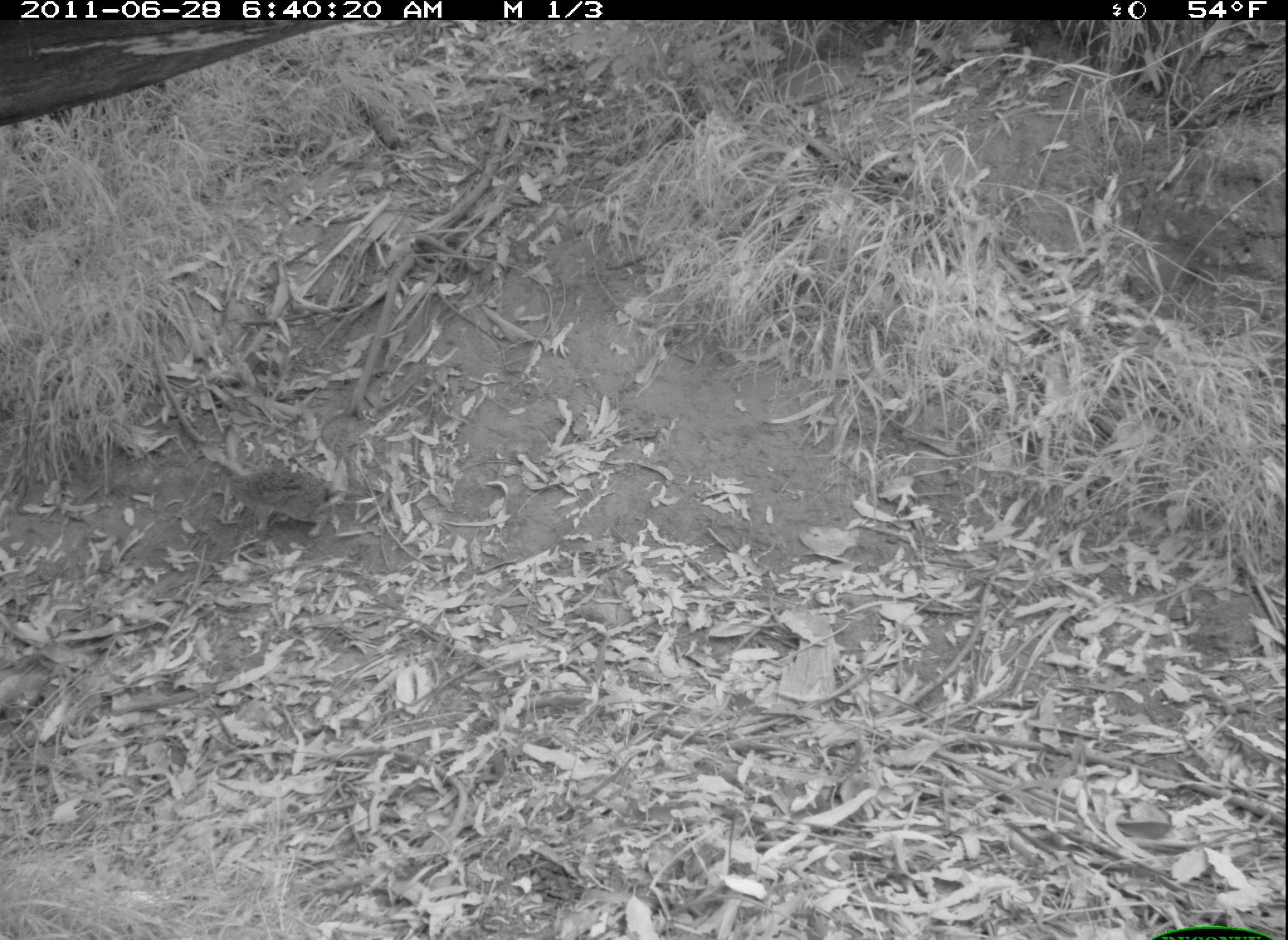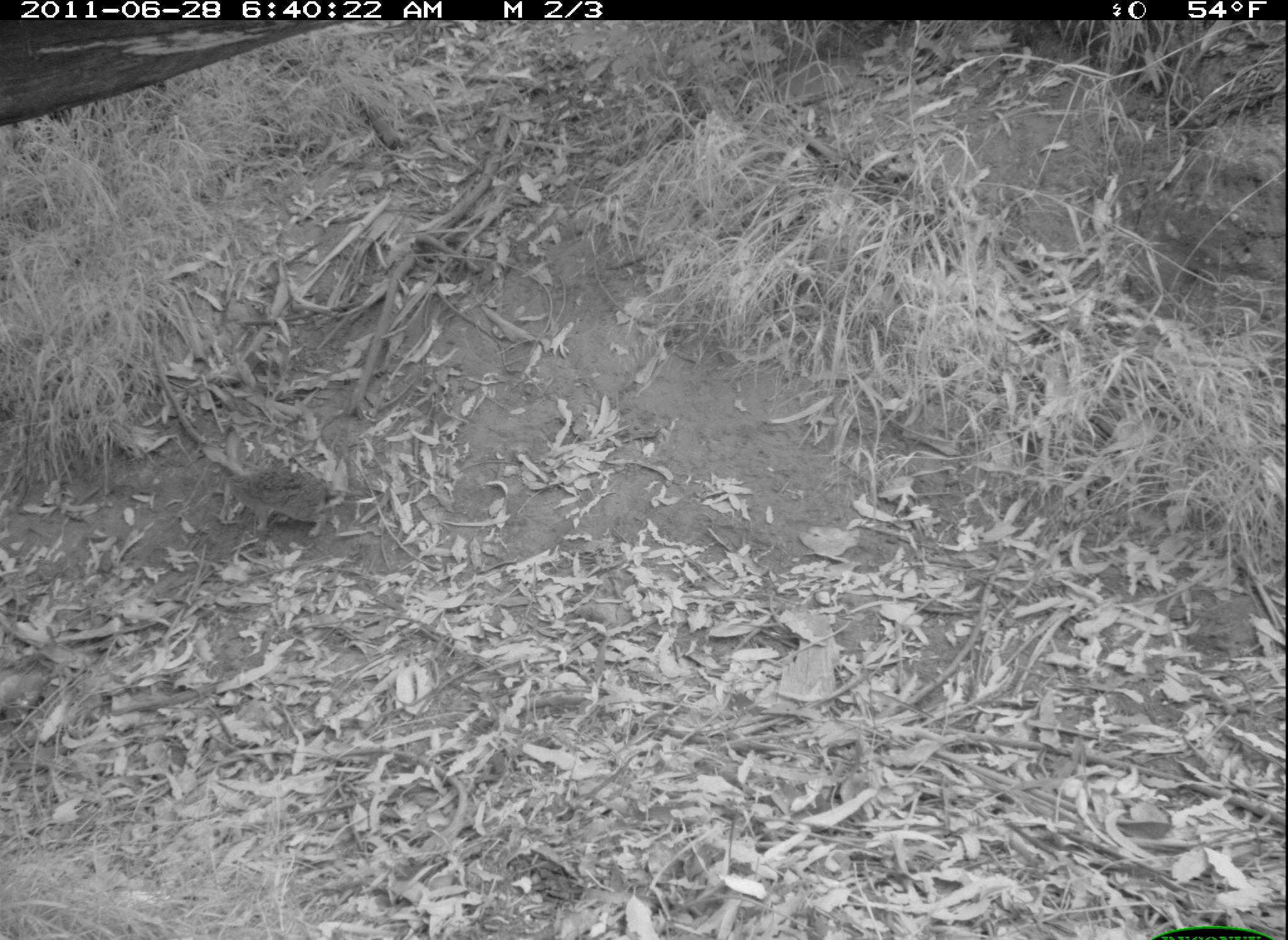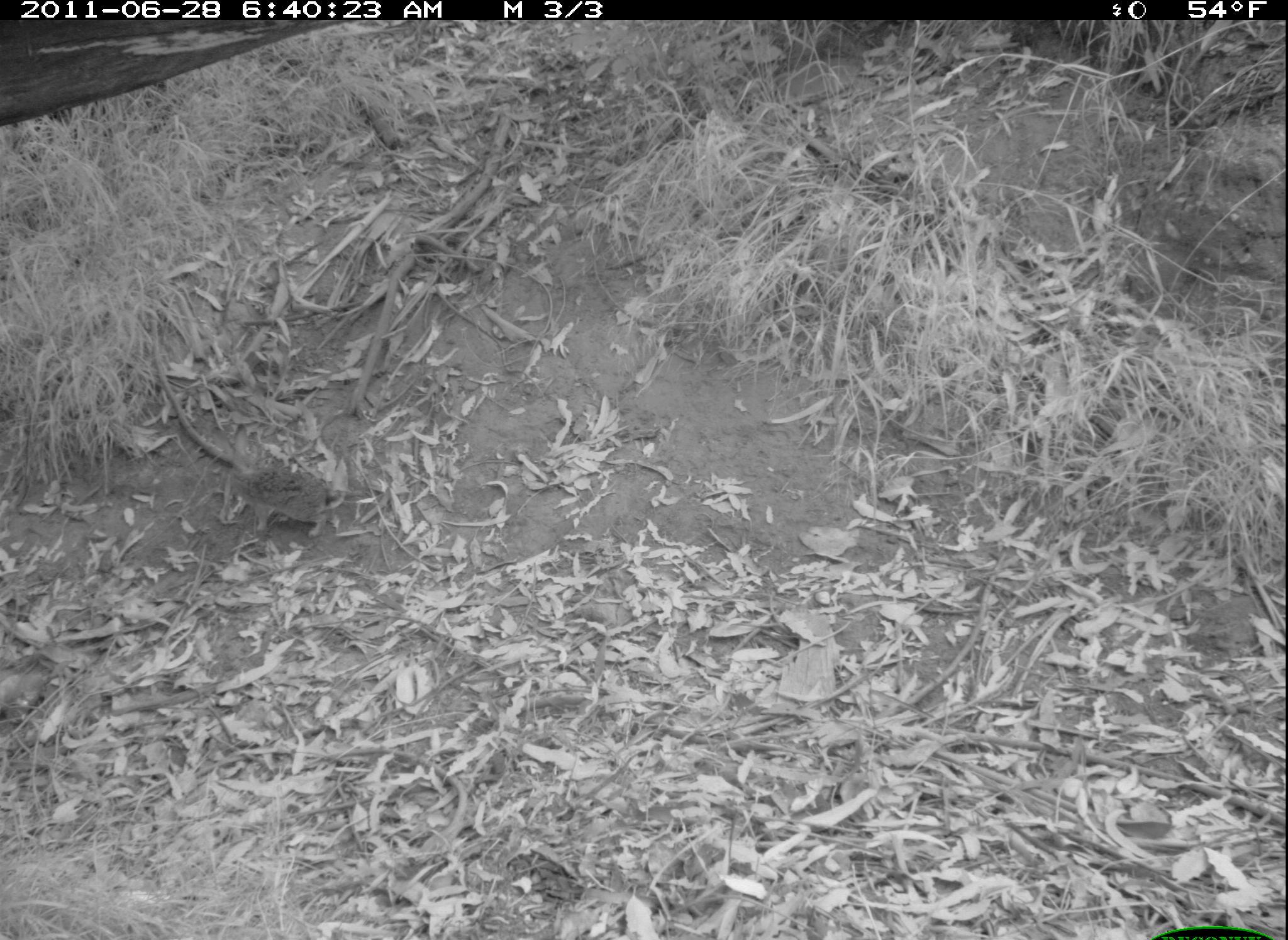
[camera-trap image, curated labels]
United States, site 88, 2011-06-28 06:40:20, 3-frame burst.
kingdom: Animalia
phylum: Chordata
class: Mammalia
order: Lagomorpha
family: Leporidae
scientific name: Leporidae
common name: rabbits and hares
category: rabbit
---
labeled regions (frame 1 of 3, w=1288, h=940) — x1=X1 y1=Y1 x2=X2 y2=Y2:
rabbit: x1=188 y1=411 x2=349 y2=548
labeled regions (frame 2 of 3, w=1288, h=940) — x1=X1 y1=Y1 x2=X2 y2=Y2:
rabbit: x1=193 y1=420 x2=336 y2=546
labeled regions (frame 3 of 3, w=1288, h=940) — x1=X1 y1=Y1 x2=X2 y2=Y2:
rabbit: x1=203 y1=417 x2=340 y2=537